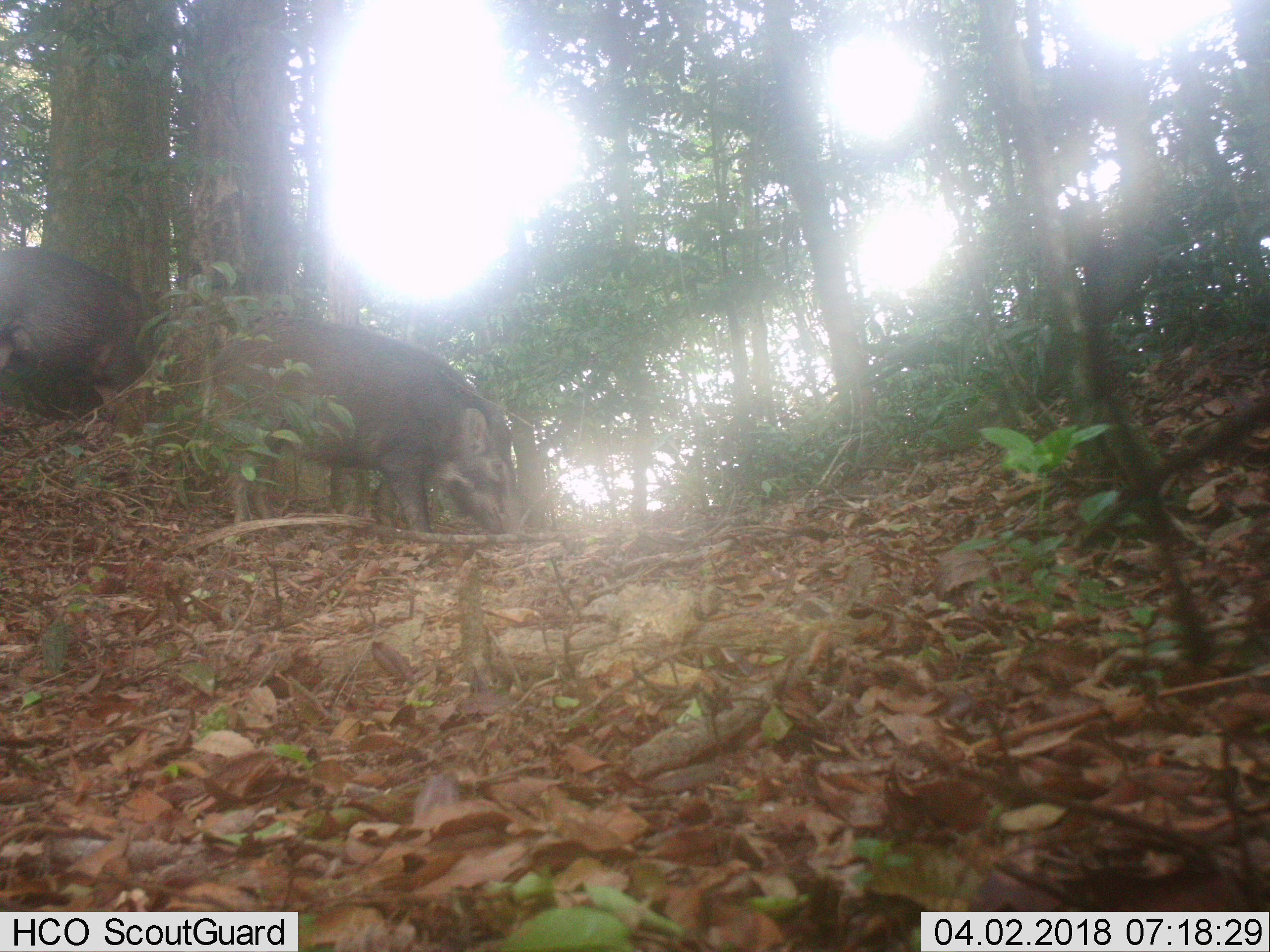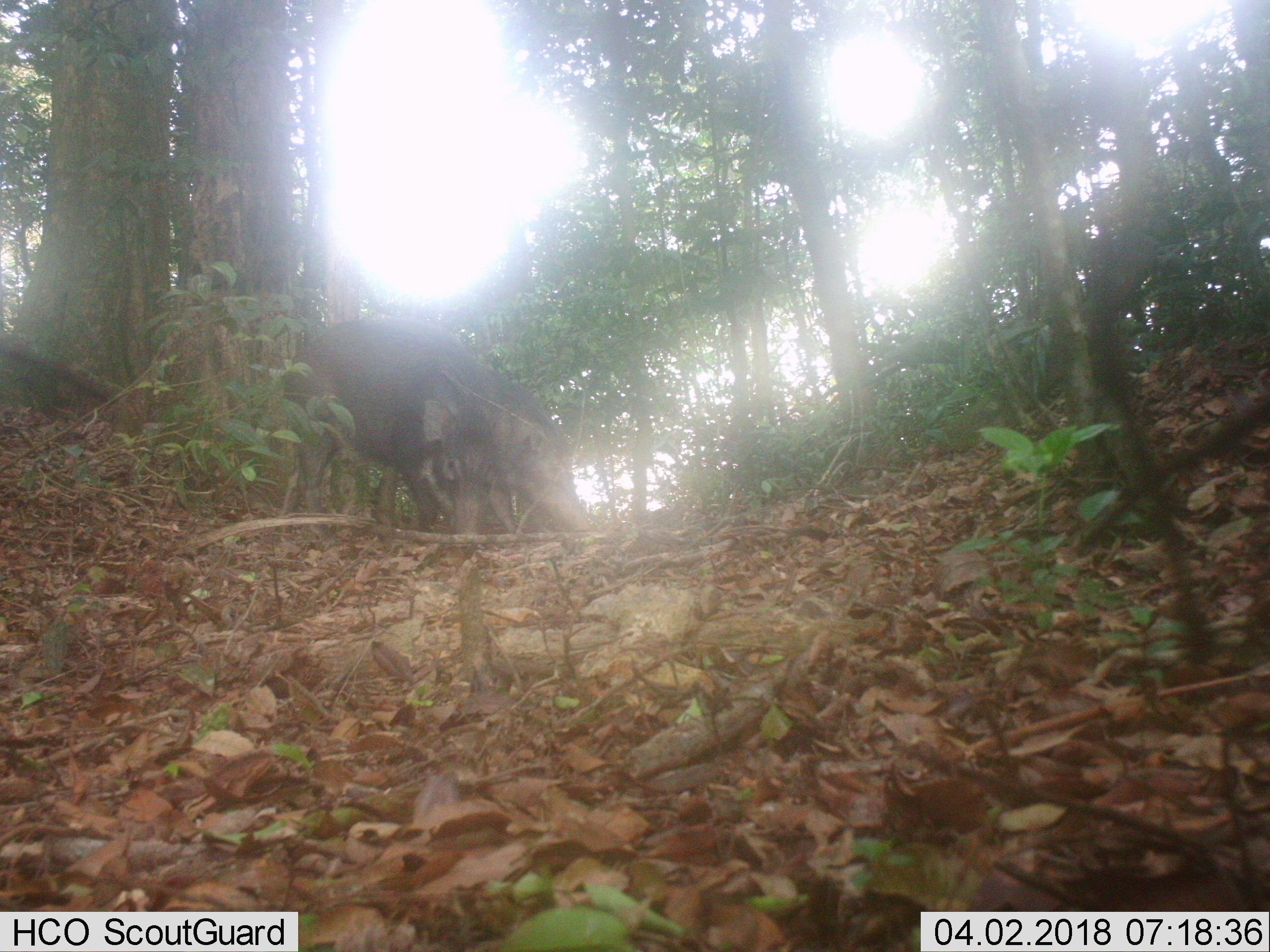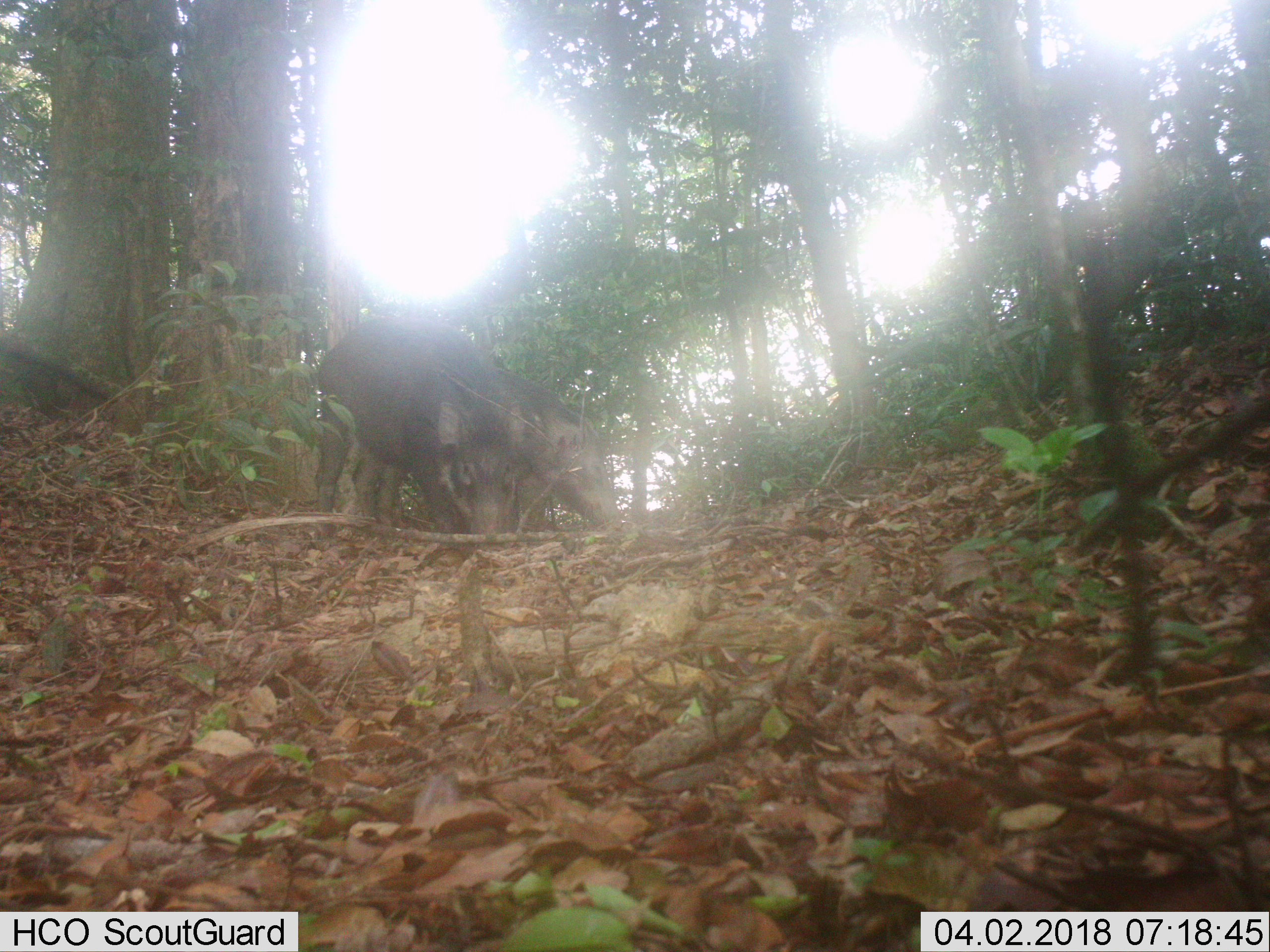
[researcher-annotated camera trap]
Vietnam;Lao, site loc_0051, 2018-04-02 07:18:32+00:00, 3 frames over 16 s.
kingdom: Animalia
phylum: Chordata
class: Mammalia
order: Artiodactyla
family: Suidae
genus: Sus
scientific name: Sus scrofa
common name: eurasian wild pig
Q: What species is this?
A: Eurasian wild pig (Sus scrofa).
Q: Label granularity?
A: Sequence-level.